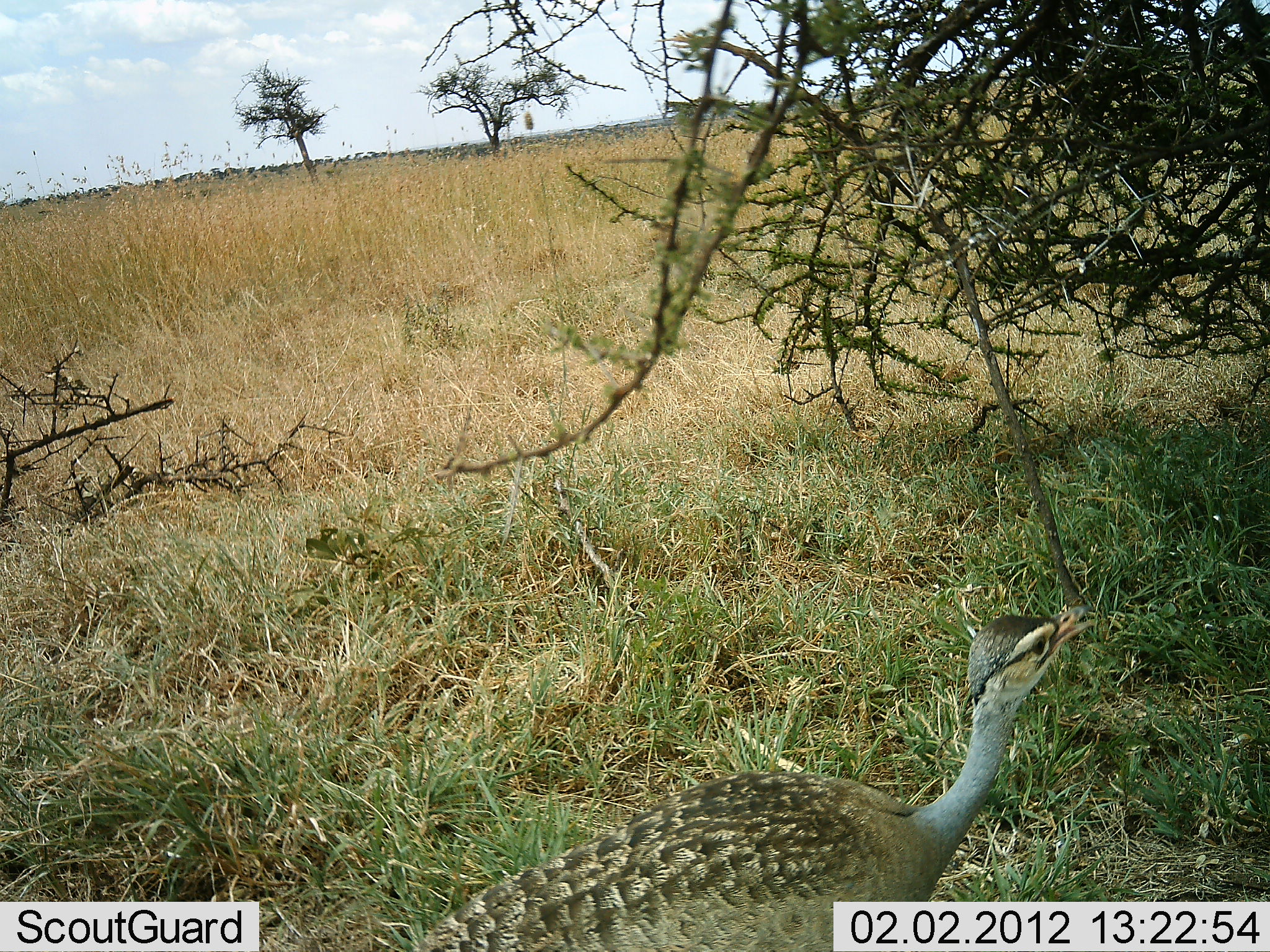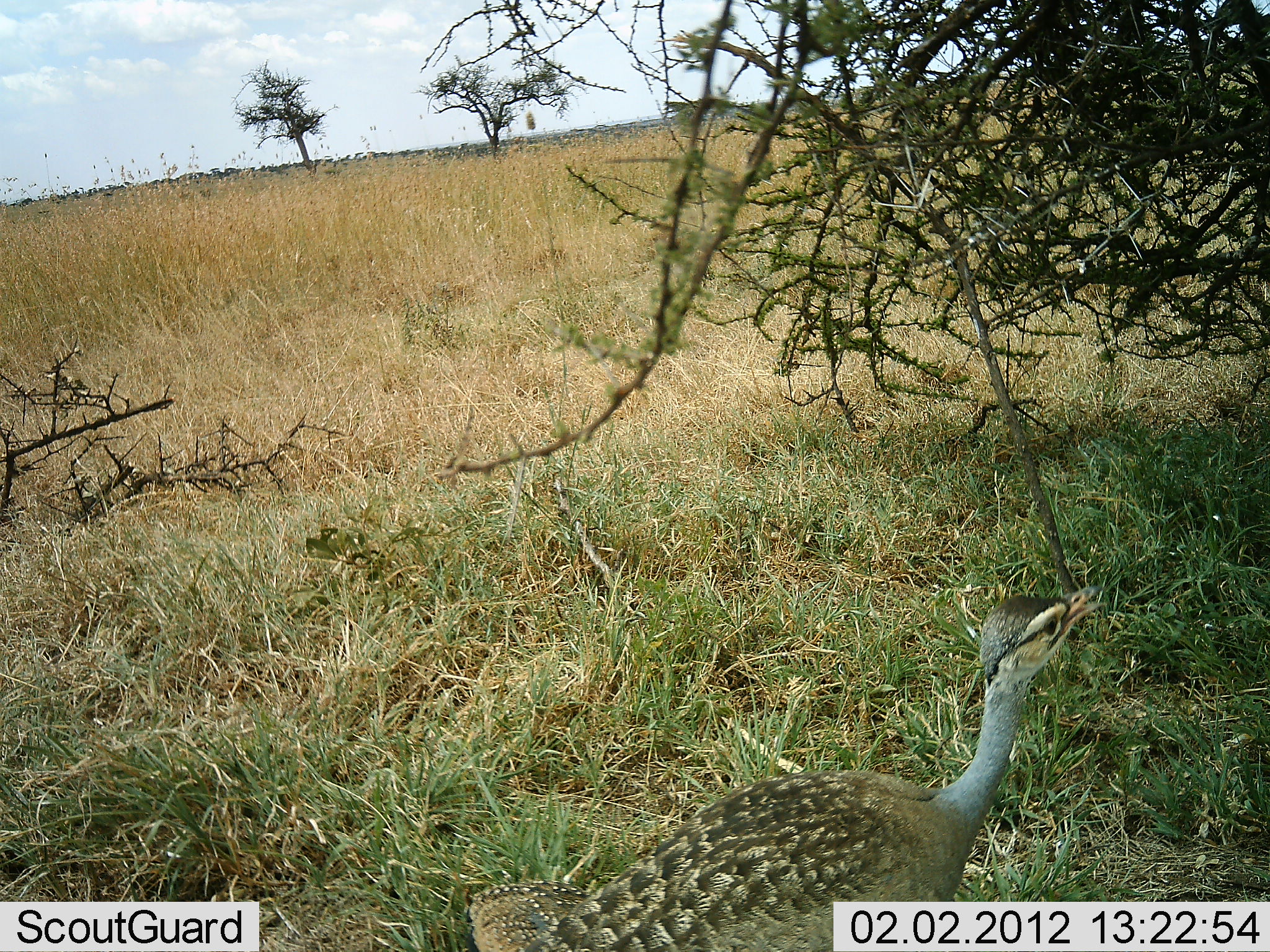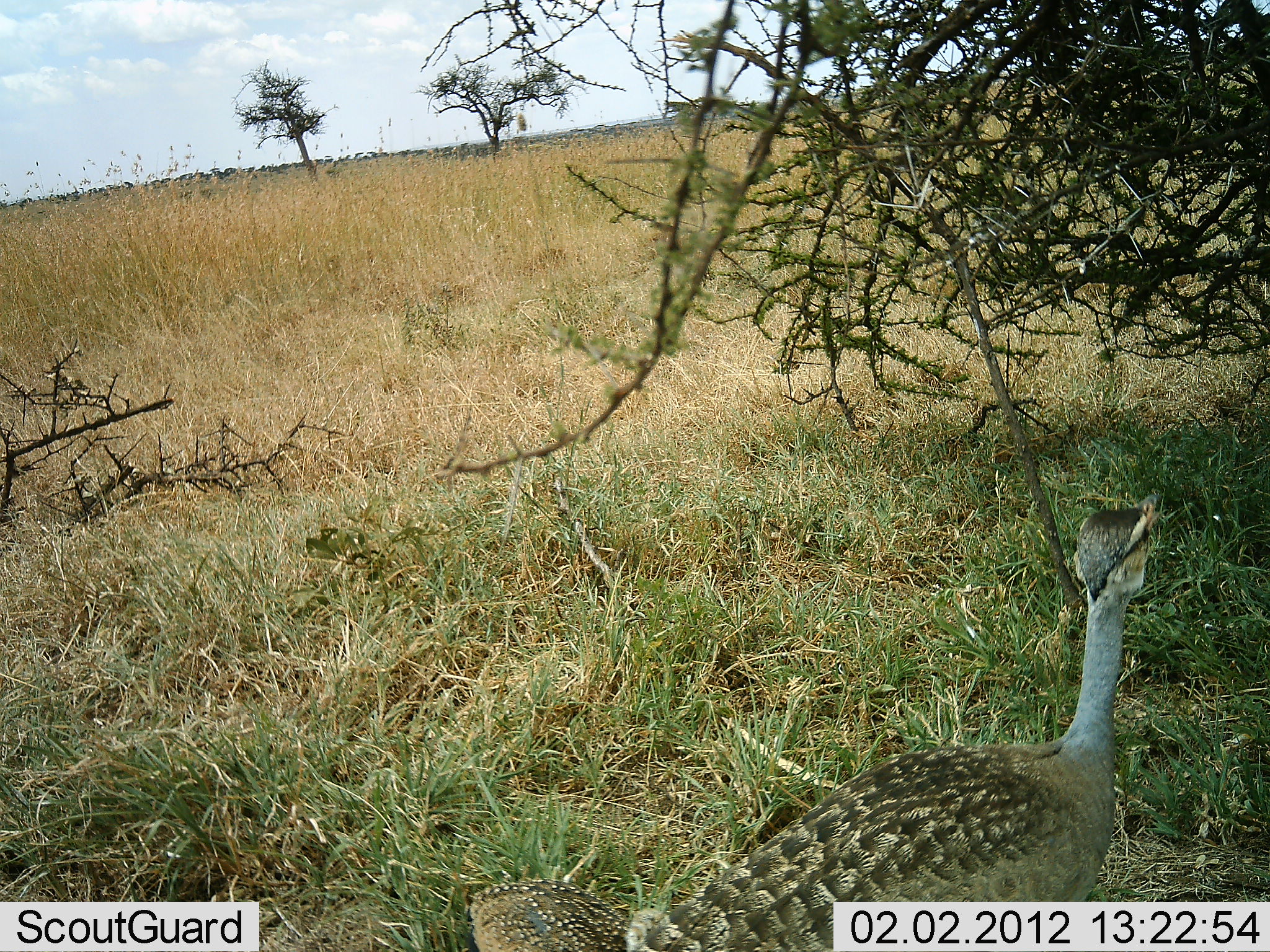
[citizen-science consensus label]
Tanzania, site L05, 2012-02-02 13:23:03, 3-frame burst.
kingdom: Animalia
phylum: Chordata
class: Aves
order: Otidiformes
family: Otididae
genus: Ardeotis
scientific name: Ardeotis kori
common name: kori bustard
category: koribustard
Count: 1.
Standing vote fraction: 24%.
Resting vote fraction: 0%.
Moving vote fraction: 60%.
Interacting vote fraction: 0%.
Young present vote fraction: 0%.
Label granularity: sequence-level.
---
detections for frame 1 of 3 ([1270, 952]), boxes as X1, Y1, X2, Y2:
animal: 405, 608, 1103, 952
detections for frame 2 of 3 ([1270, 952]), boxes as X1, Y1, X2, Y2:
animal: 468, 589, 1110, 952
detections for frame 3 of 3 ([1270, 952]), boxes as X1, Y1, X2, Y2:
animal: 467, 491, 1161, 952